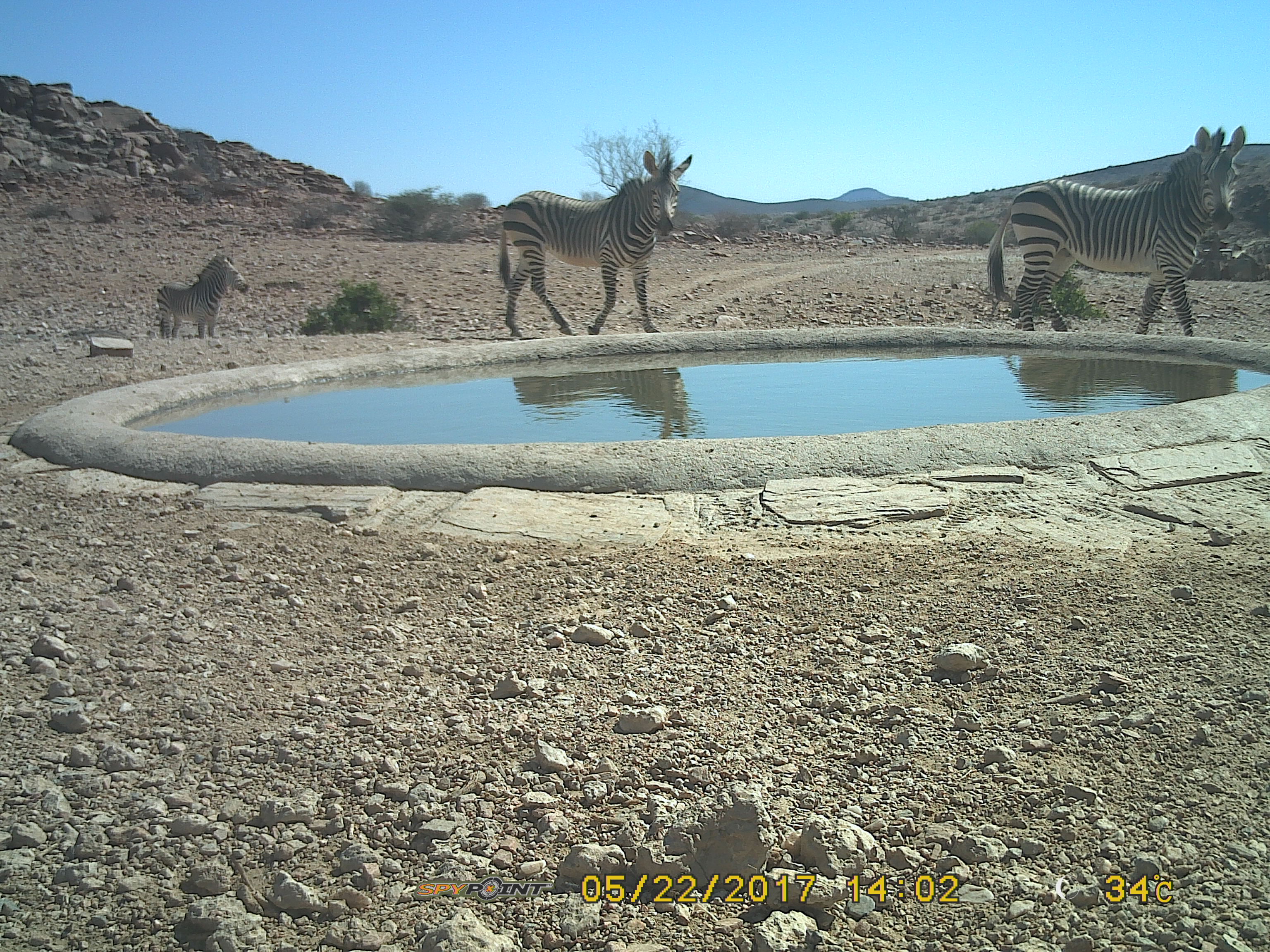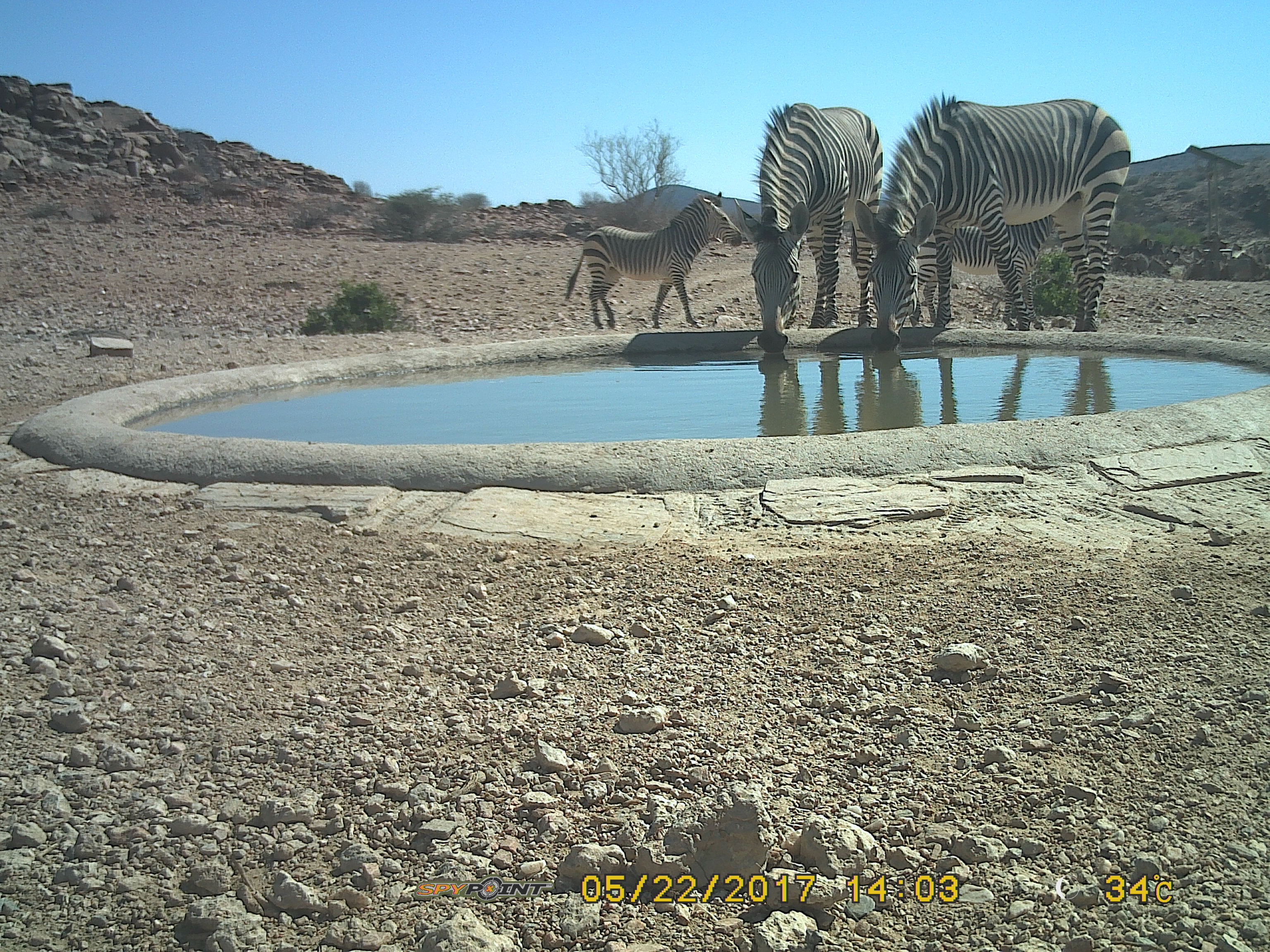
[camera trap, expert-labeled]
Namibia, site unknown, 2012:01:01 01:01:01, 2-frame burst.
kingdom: Animalia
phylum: Chordata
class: Mammalia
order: Perissodactyla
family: Equidae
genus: Equus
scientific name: Equus zebra hartmannae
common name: hartmann's mountain zebra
Equus zebra hartmannae (hartmann's mountain zebra).